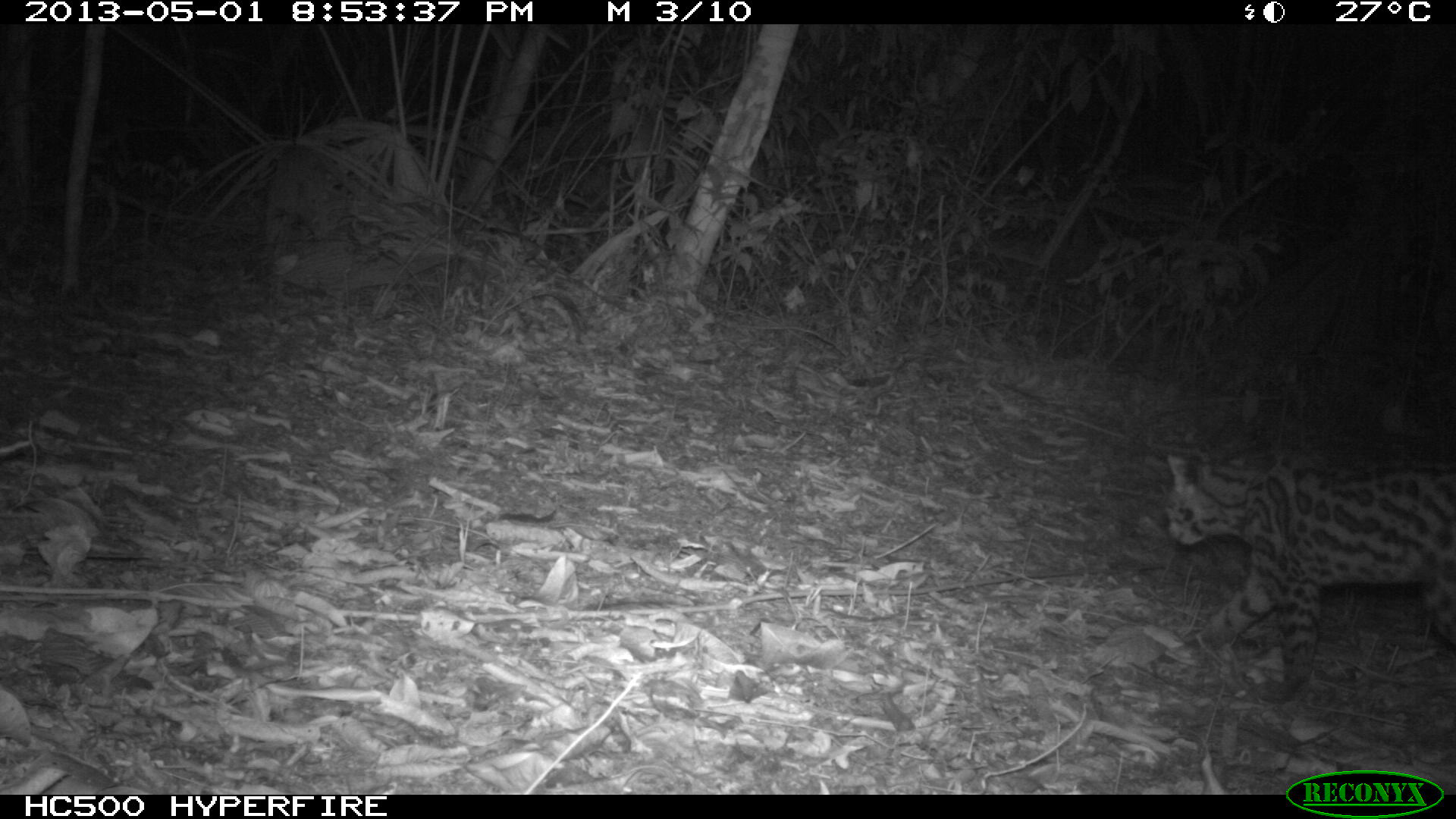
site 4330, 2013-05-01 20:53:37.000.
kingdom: Animalia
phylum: Chordata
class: Mammalia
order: Carnivora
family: Felidae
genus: Leopardus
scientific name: Leopardus wiedii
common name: margay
Leopardus wiedii (margay), count 1, sex female.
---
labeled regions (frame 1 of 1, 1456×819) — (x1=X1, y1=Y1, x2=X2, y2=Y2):
leopardus wiedii: (x1=1163, y1=448, x2=1456, y2=701)